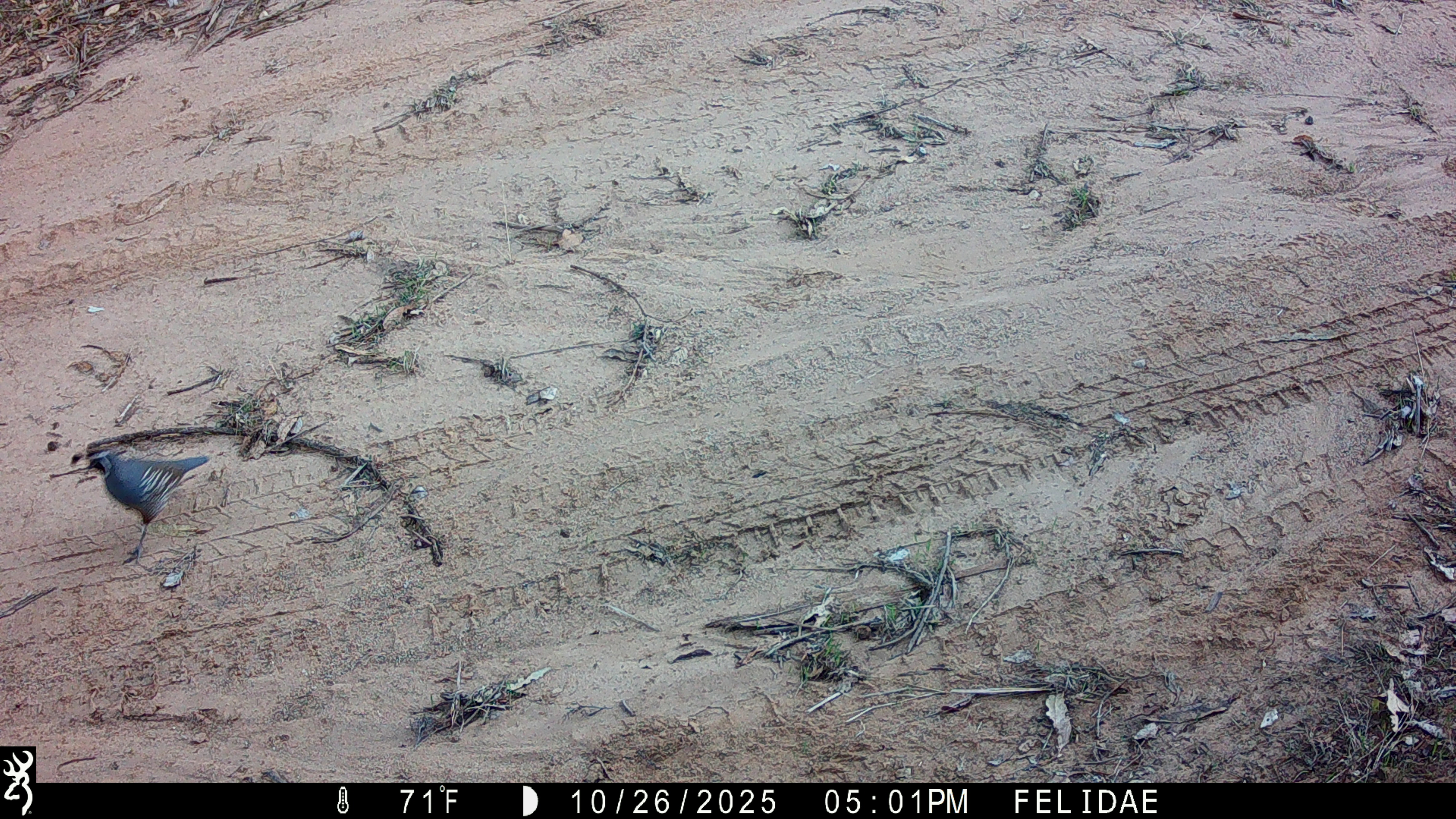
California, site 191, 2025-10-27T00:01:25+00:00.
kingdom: Animalia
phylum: Chordata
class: Aves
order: Galliformes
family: Odontophoridae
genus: Callipepla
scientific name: Callipepla californica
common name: california quail